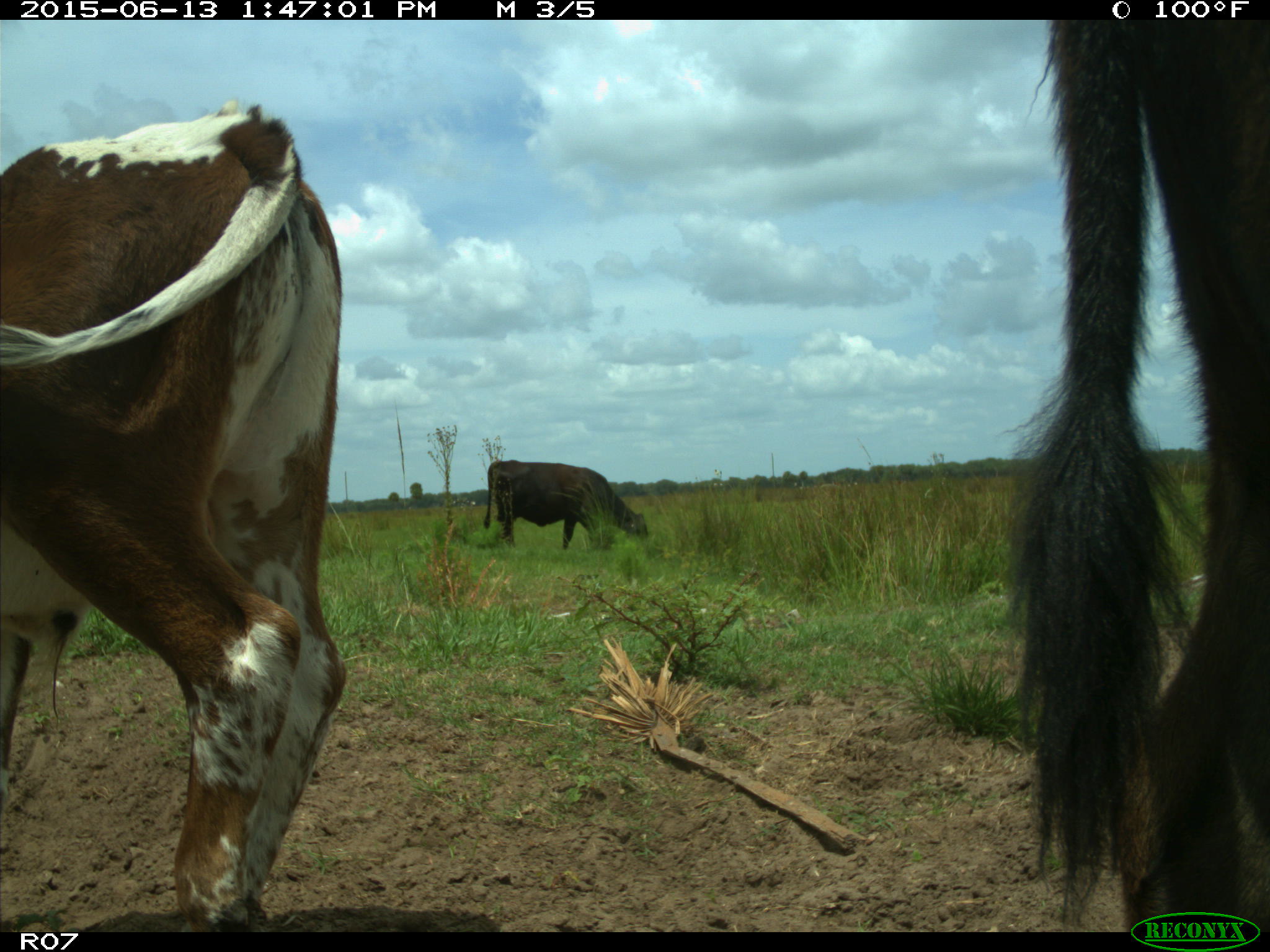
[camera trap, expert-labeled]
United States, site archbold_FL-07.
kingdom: Animalia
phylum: Chordata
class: Mammalia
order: Artiodactyla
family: Bovidae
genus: Bos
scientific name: Bos taurus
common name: domestic cow